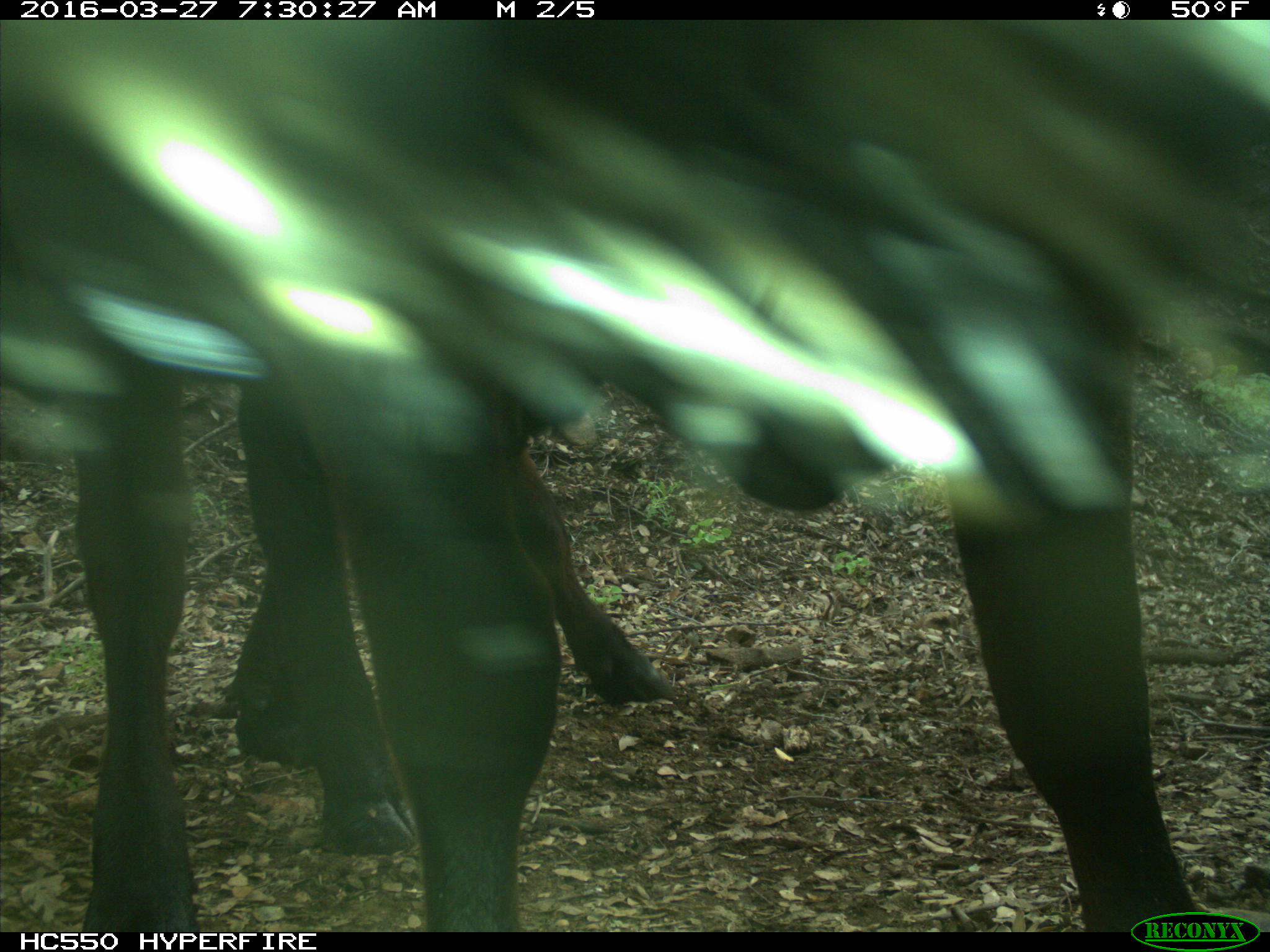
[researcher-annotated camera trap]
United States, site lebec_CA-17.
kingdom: Animalia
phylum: Chordata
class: Mammalia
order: Artiodactyla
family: Bovidae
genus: Bos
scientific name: Bos taurus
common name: domestic cow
Bos taurus (domestic cow).